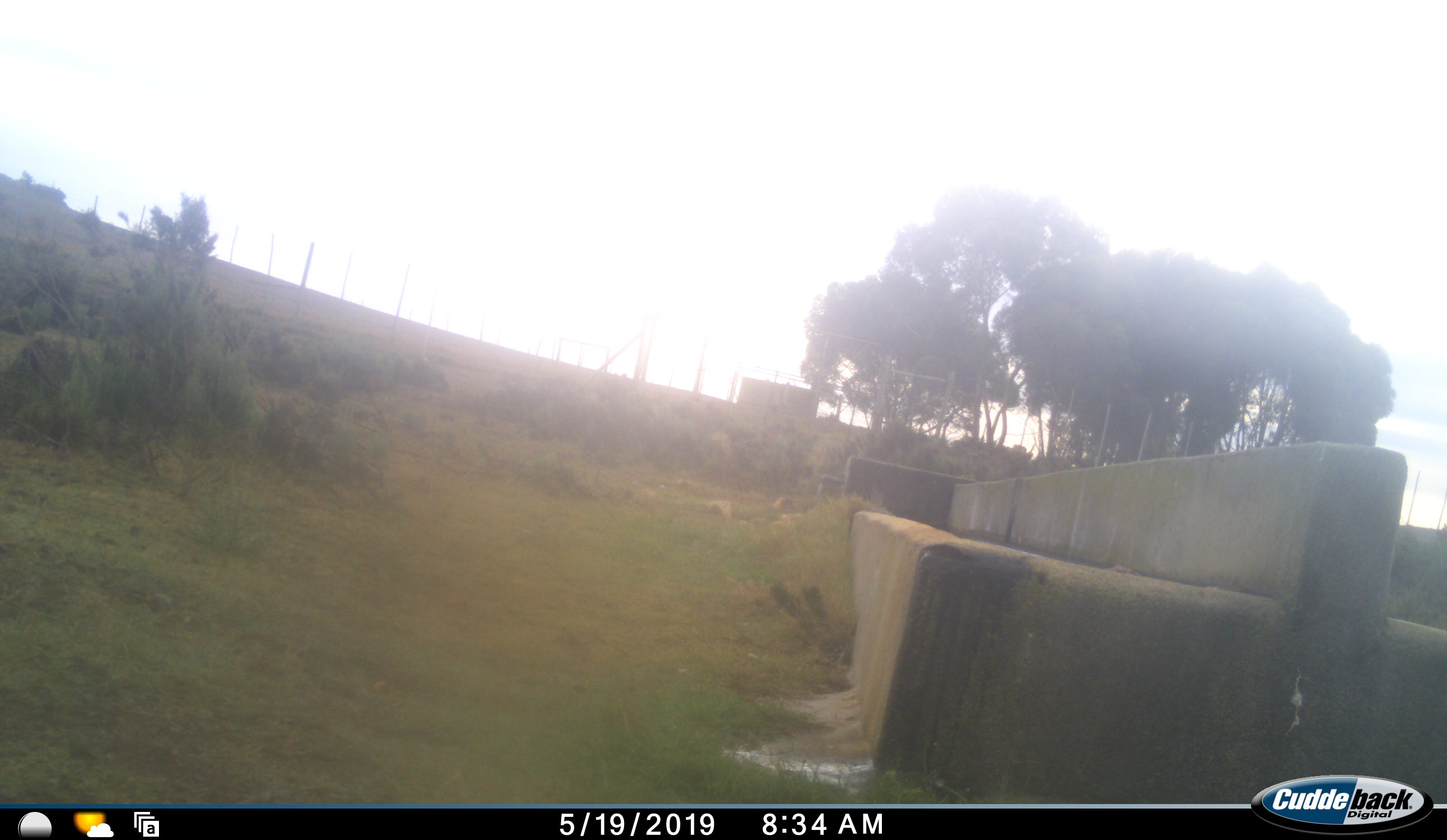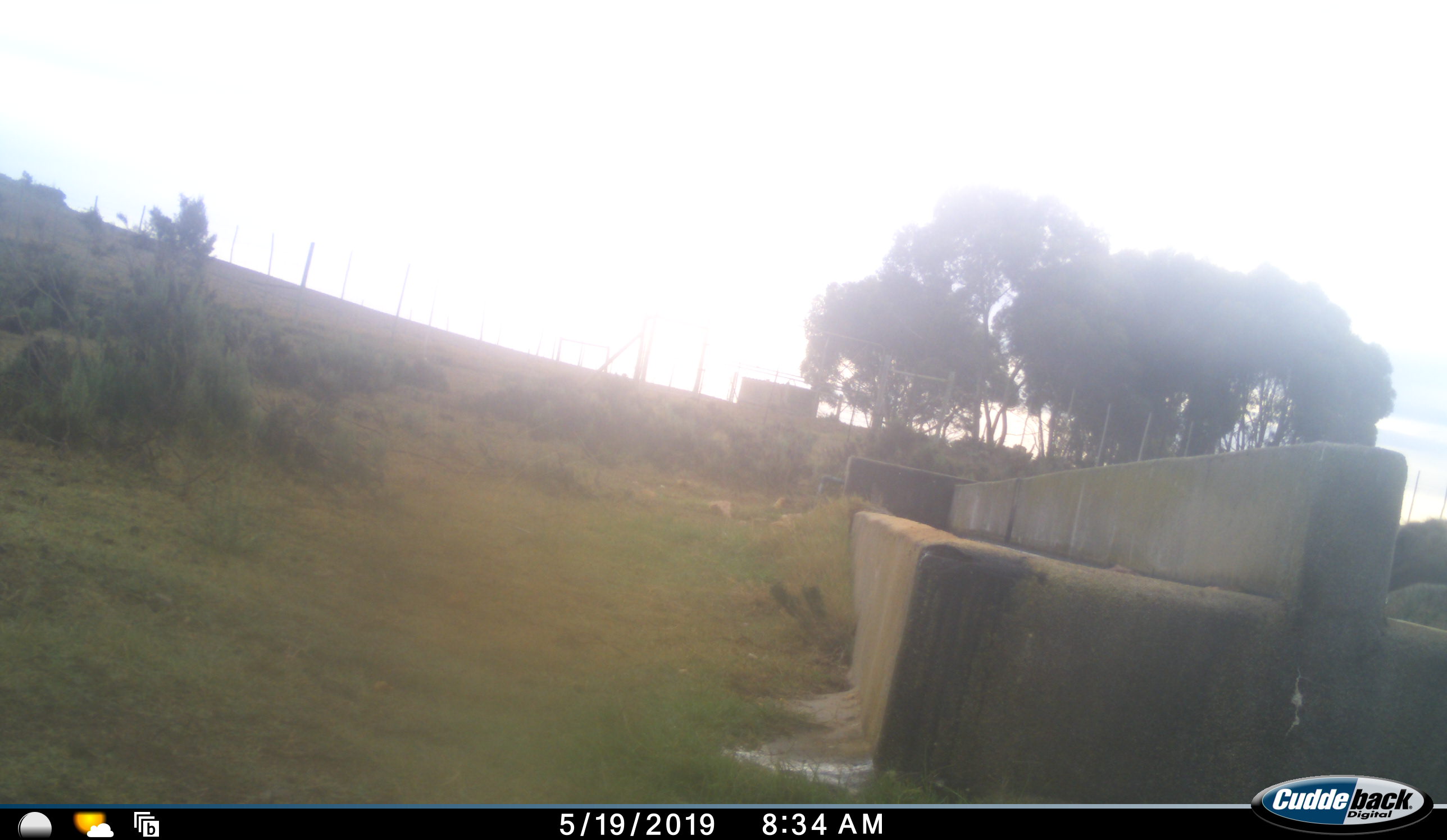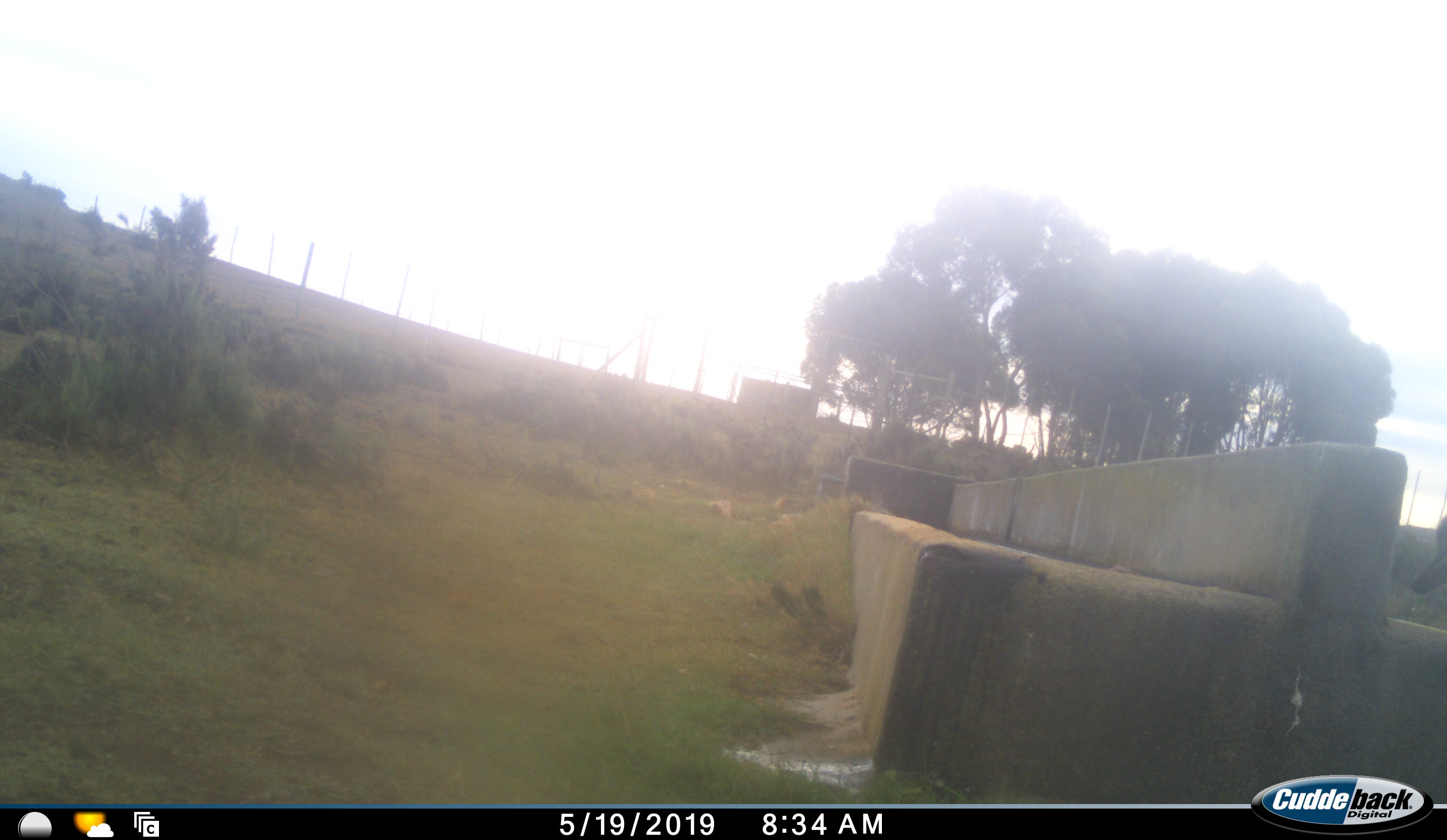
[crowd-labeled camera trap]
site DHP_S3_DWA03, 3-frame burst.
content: unidentified animal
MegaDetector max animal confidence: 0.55